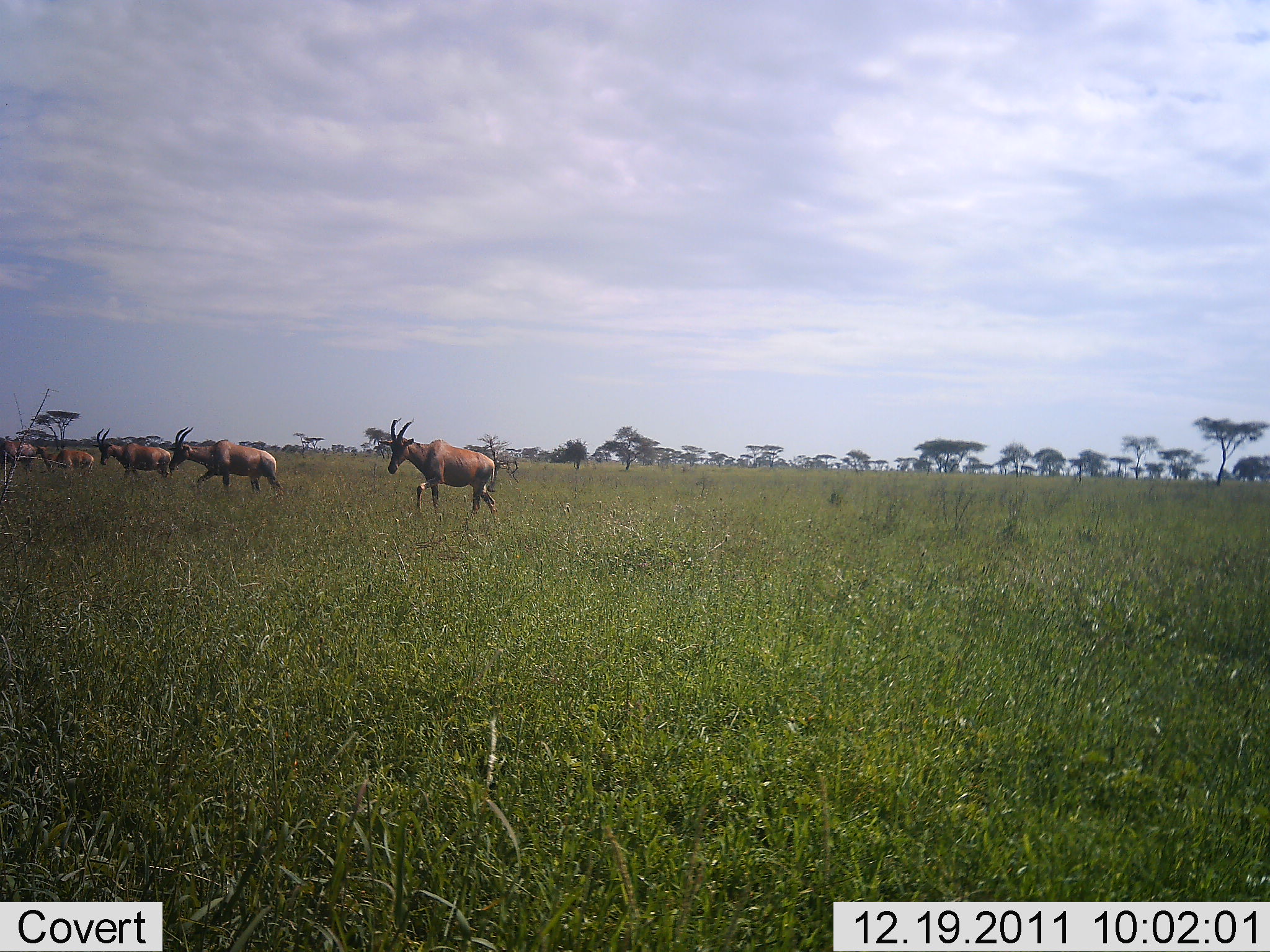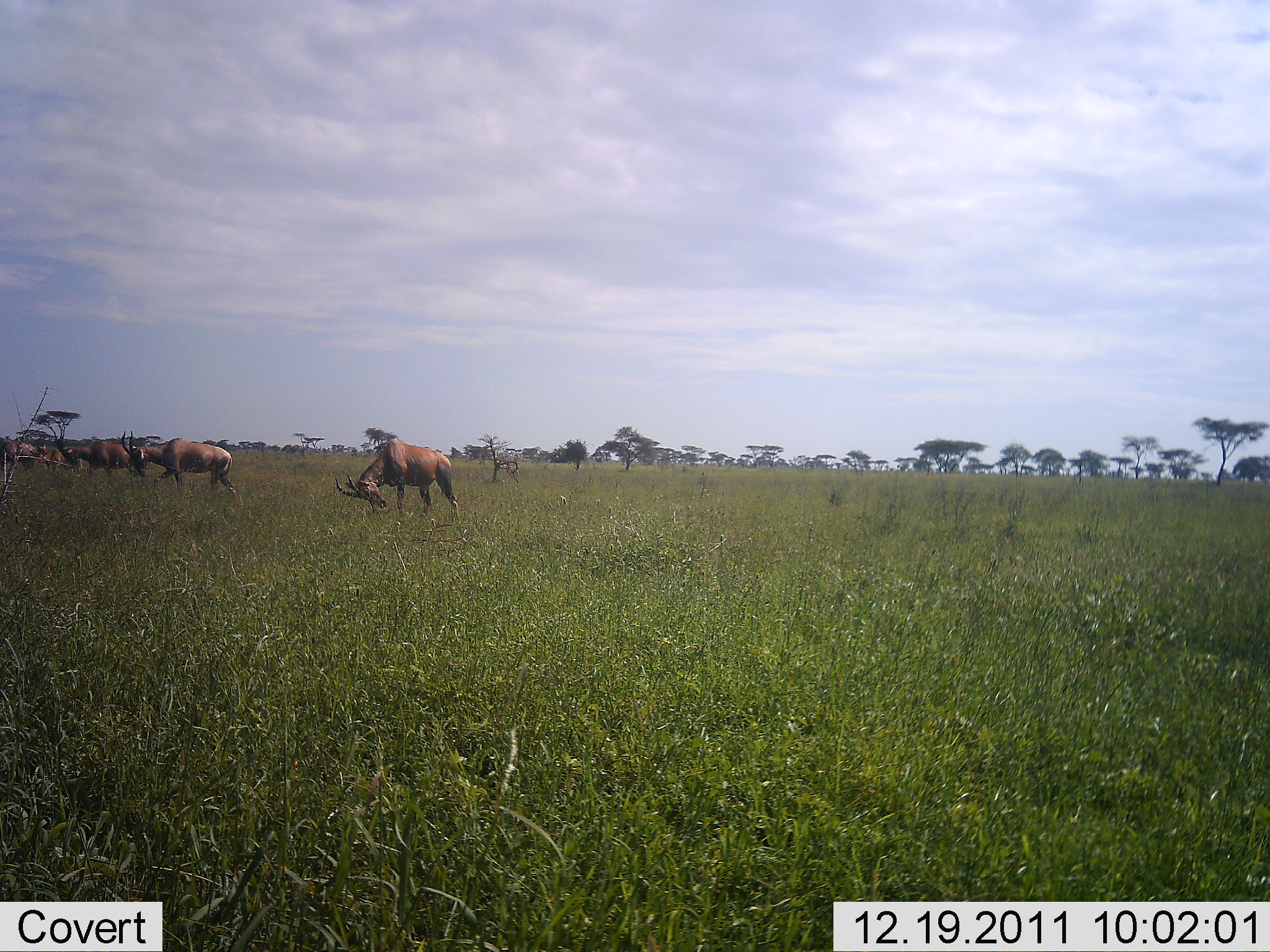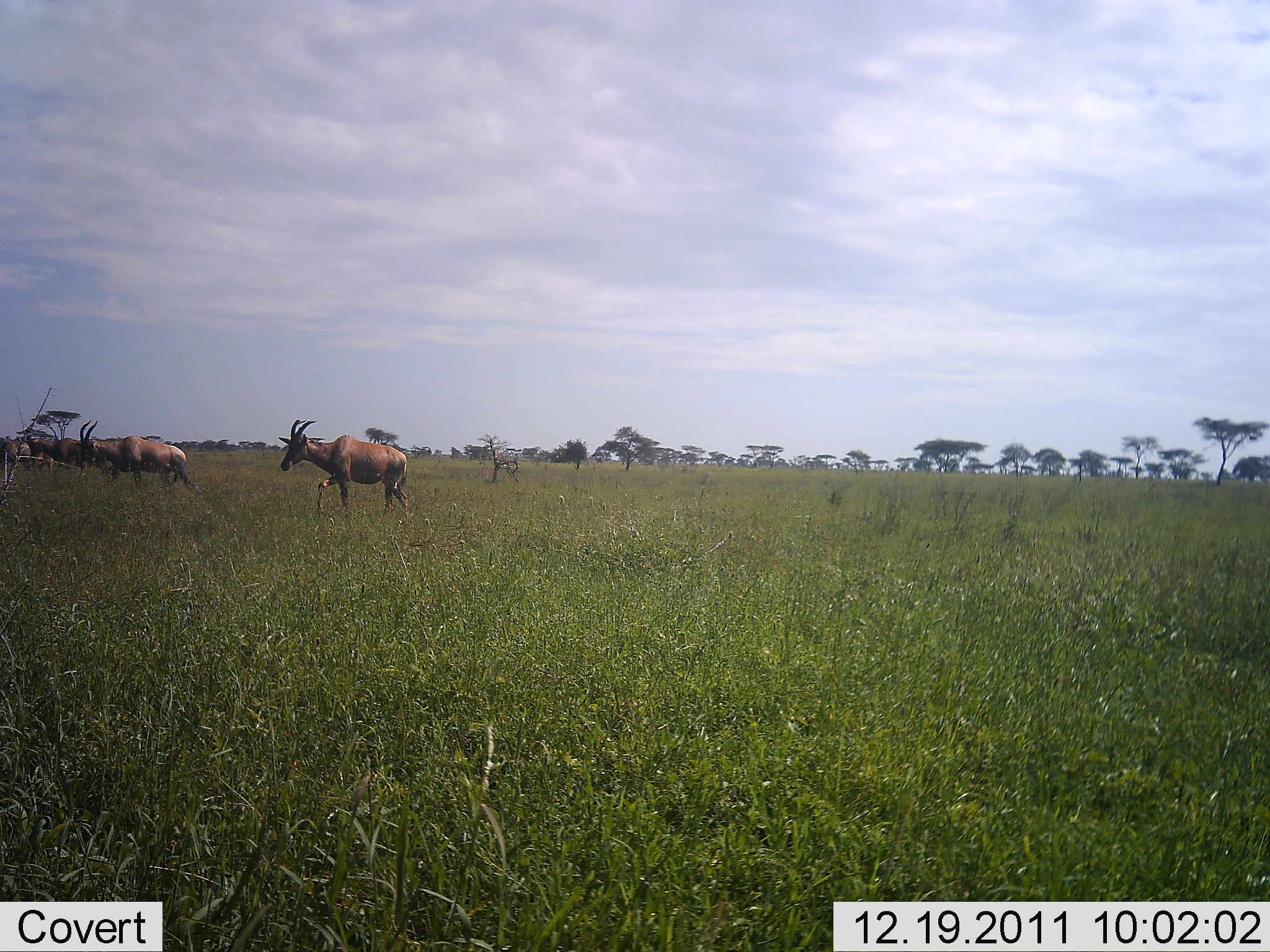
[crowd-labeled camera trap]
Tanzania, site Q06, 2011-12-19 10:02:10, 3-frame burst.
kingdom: Animalia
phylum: Chordata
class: Mammalia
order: Artiodactyla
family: Bovidae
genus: Damaliscus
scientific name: Damaliscus lunatus jimela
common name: topi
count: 5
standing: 18%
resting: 0%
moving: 91%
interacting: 0%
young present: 0%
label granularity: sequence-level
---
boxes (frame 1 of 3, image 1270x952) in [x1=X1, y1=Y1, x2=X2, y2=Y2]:
animal: [x1=377, y1=417, x2=502, y2=526]; [x1=169, y1=427, x2=282, y2=495]; [x1=92, y1=428, x2=171, y2=479]; [x1=36, y1=444, x2=94, y2=479]; [x1=0, y1=433, x2=37, y2=473]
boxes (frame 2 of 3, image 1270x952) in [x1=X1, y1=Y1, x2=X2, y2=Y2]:
animal: [x1=334, y1=438, x2=459, y2=519]; [x1=120, y1=430, x2=236, y2=494]; [x1=54, y1=429, x2=135, y2=474]; [x1=1, y1=436, x2=38, y2=466]; [x1=29, y1=446, x2=73, y2=470]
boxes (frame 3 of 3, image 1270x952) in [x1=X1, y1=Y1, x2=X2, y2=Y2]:
animal: [x1=277, y1=419, x2=410, y2=516]; [x1=72, y1=419, x2=194, y2=488]; [x1=15, y1=432, x2=92, y2=468]; [x1=0, y1=437, x2=49, y2=465]